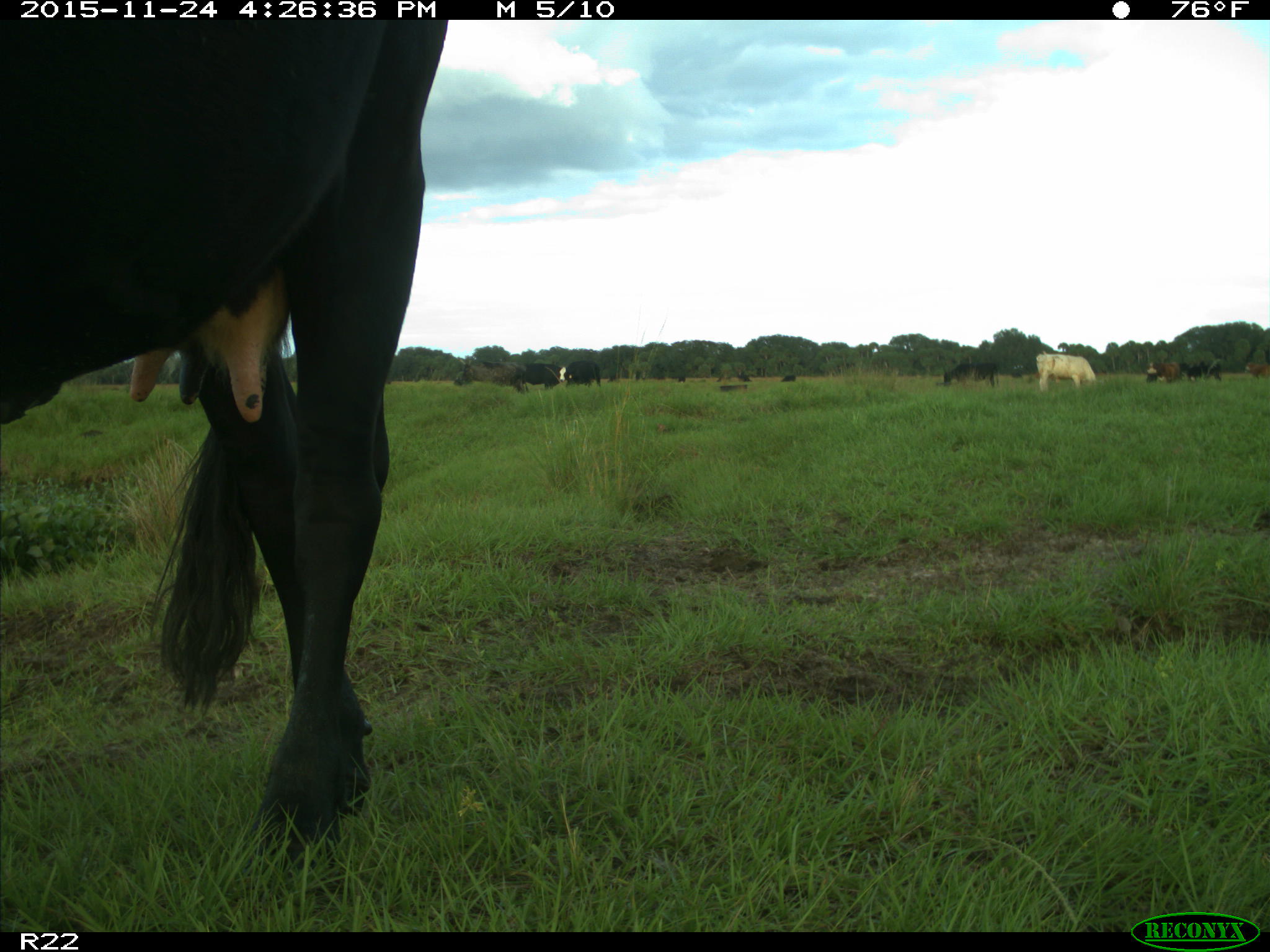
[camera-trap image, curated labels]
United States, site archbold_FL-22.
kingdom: Animalia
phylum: Chordata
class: Mammalia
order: Artiodactyla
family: Bovidae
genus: Bos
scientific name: Bos taurus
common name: domestic cow